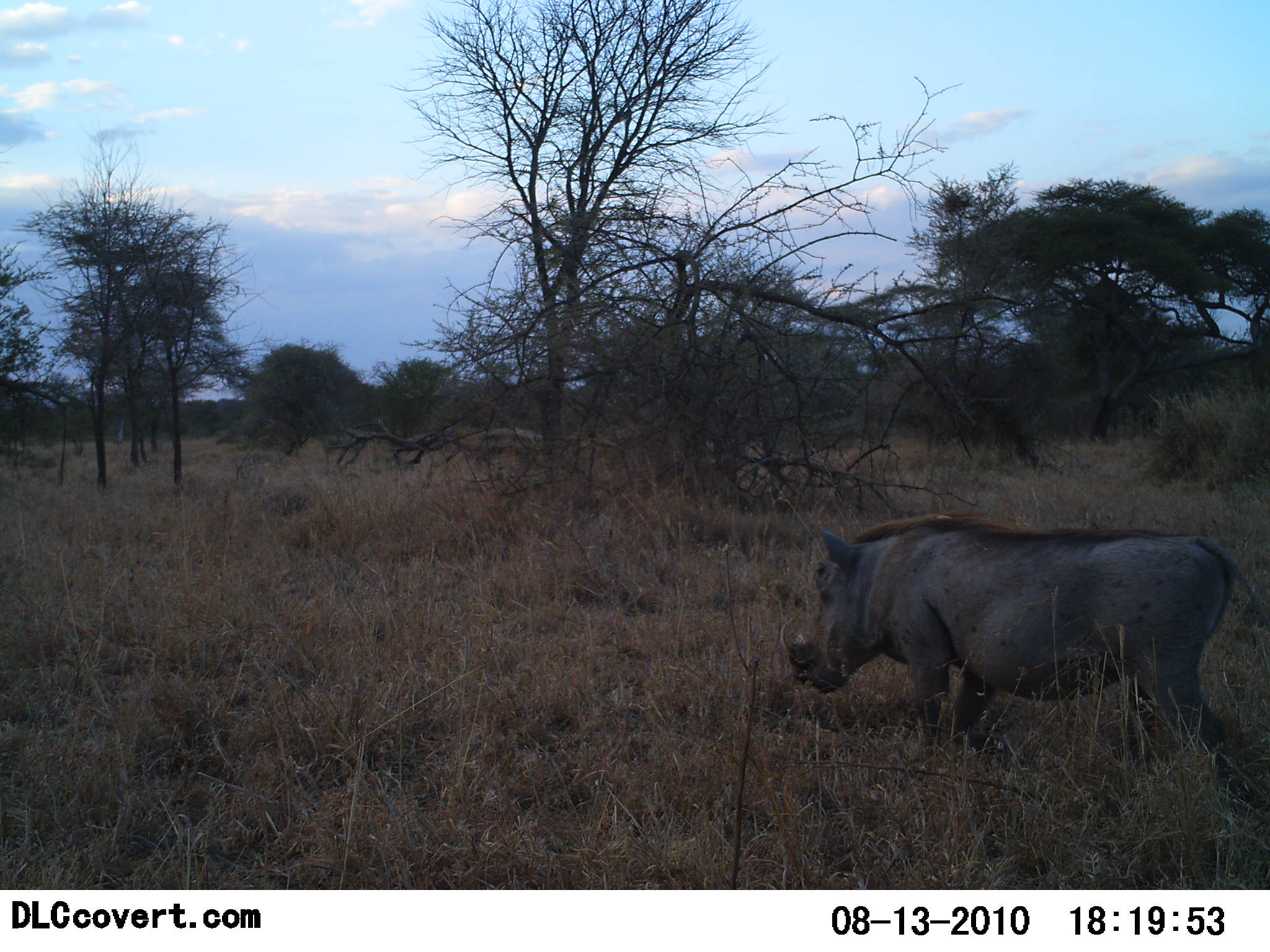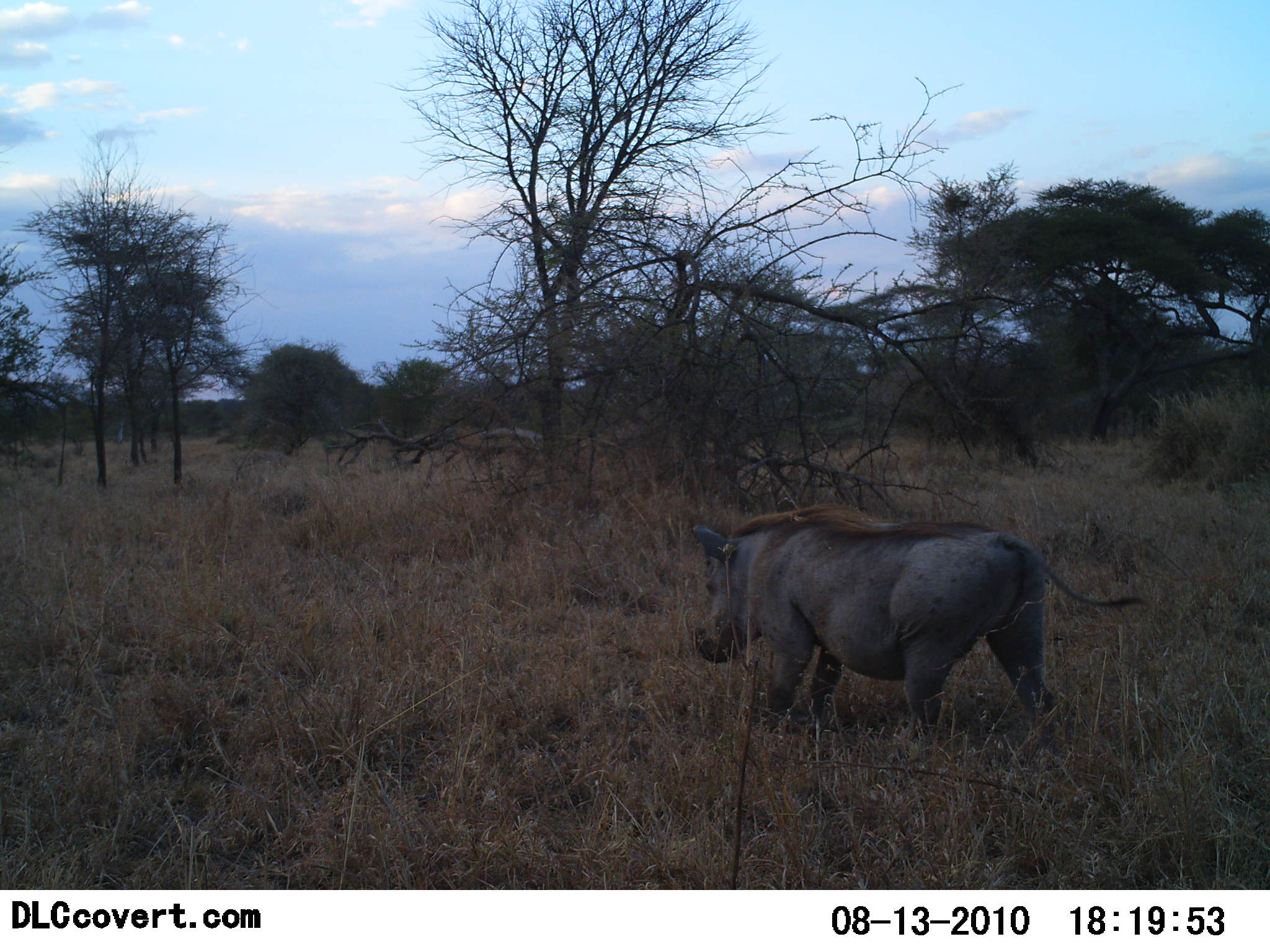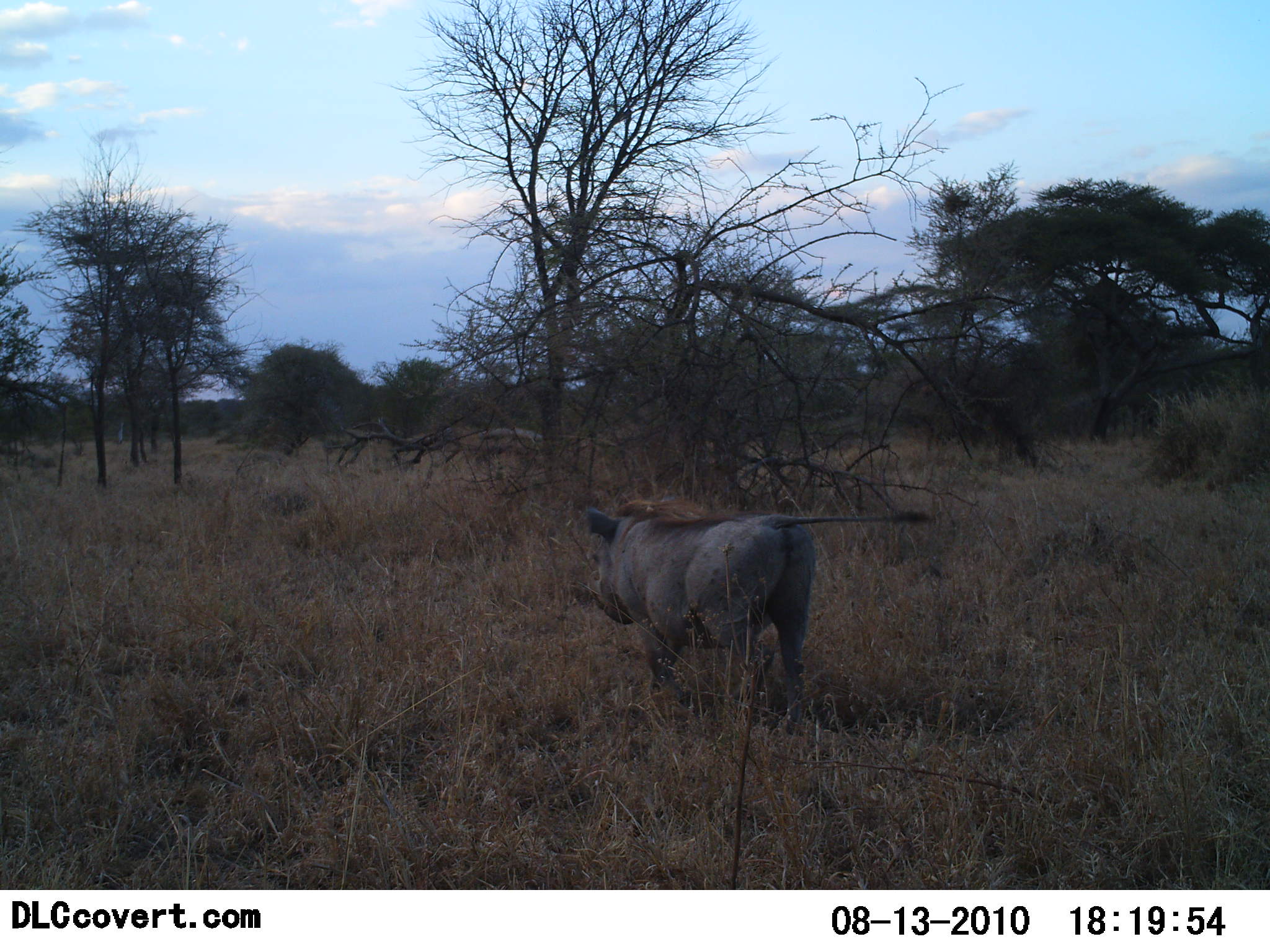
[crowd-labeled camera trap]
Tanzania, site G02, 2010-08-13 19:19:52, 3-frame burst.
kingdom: Animalia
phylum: Chordata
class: Mammalia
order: Artiodactyla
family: Suidae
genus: Phacochoerus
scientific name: Phacochoerus africanus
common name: warthog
Warthog (Phacochoerus africanus), count 1. Behavior (volunteer vote fractions): standing 0%, resting 0%, moving 100%, interacting 0%. Young present (vote fraction): 0%. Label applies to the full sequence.